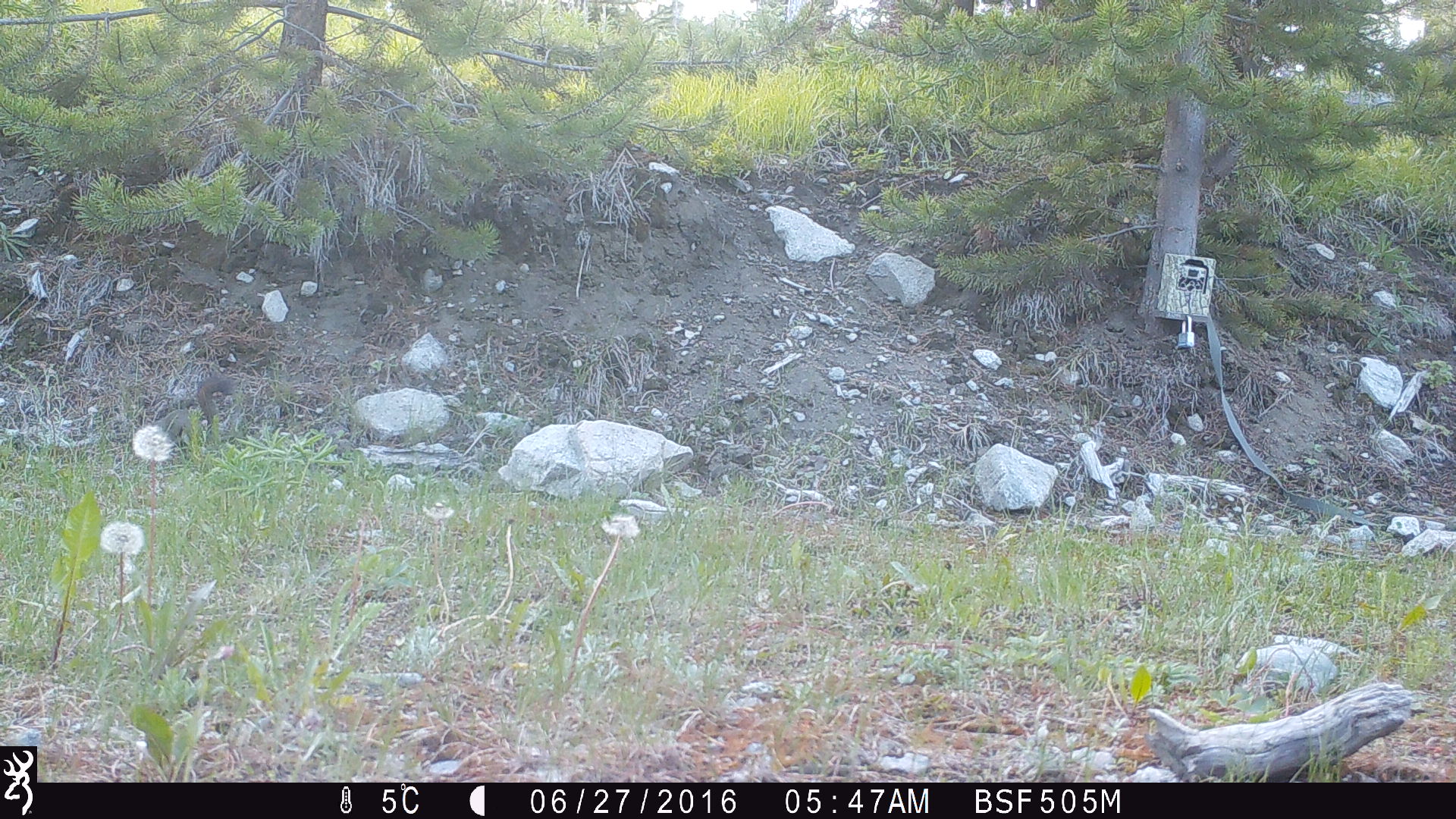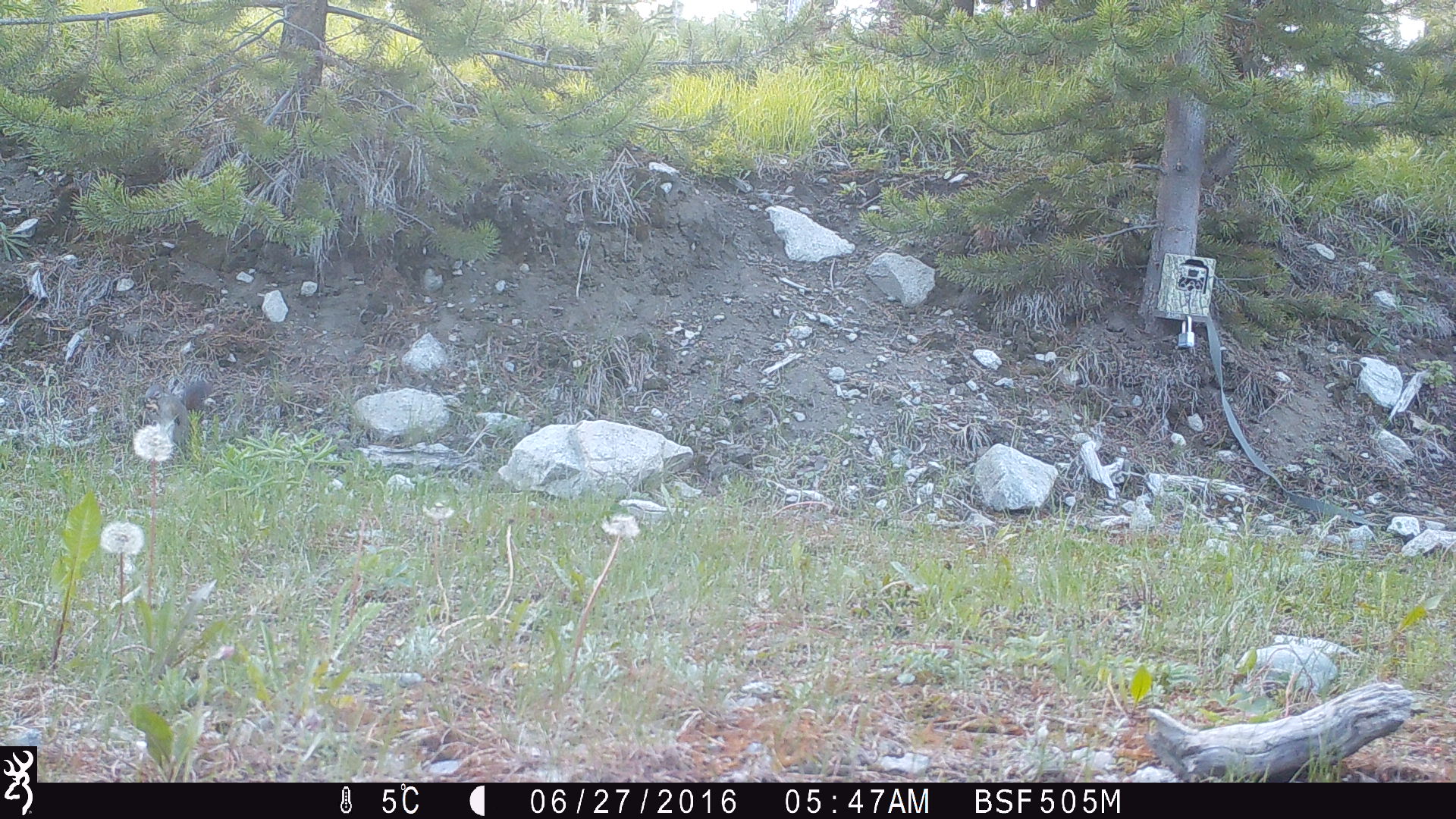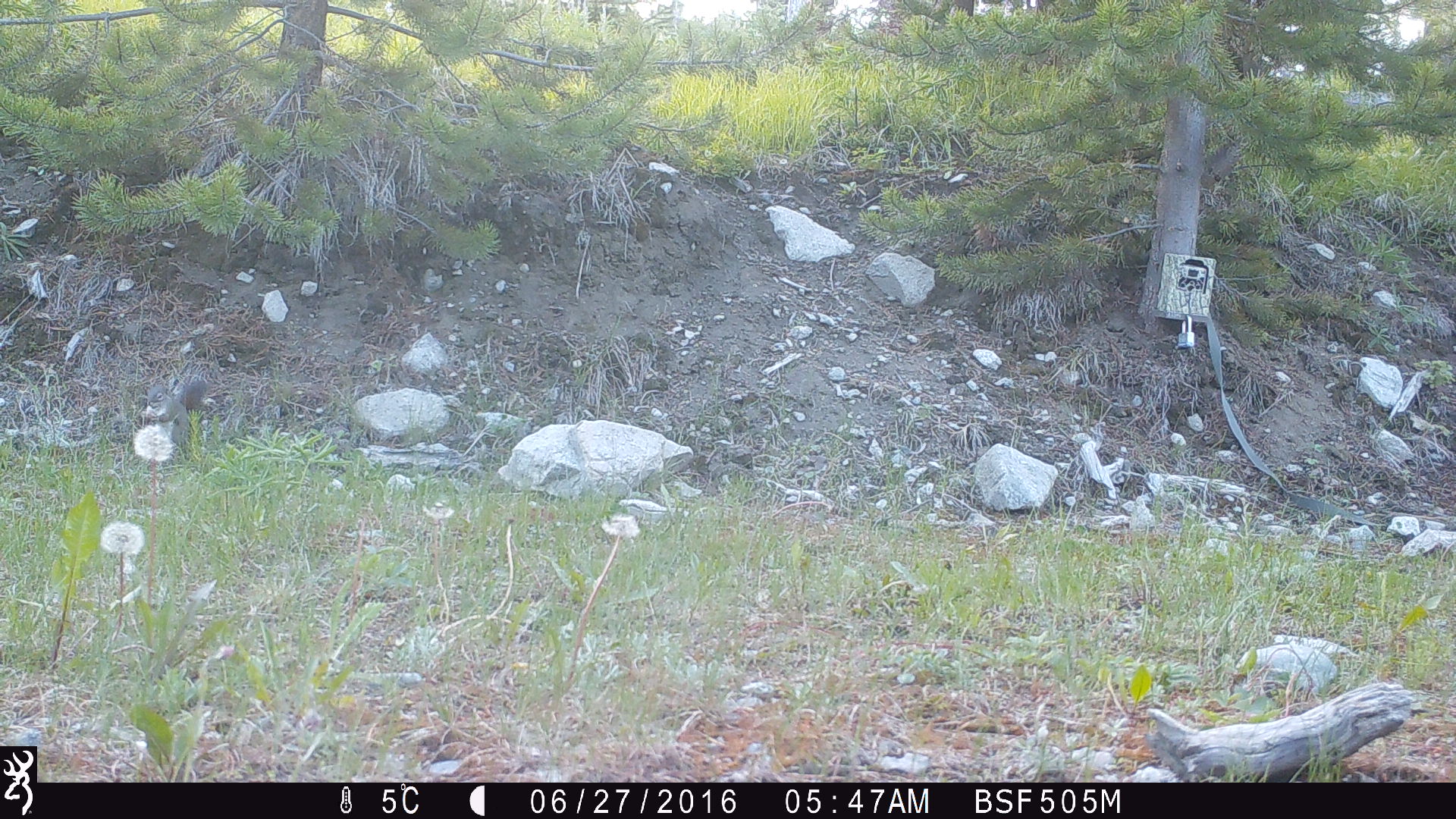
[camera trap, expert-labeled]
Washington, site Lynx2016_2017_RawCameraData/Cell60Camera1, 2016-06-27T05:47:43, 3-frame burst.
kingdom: Animalia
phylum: Chordata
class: Mammalia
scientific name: Mammalia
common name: small mammal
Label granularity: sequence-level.